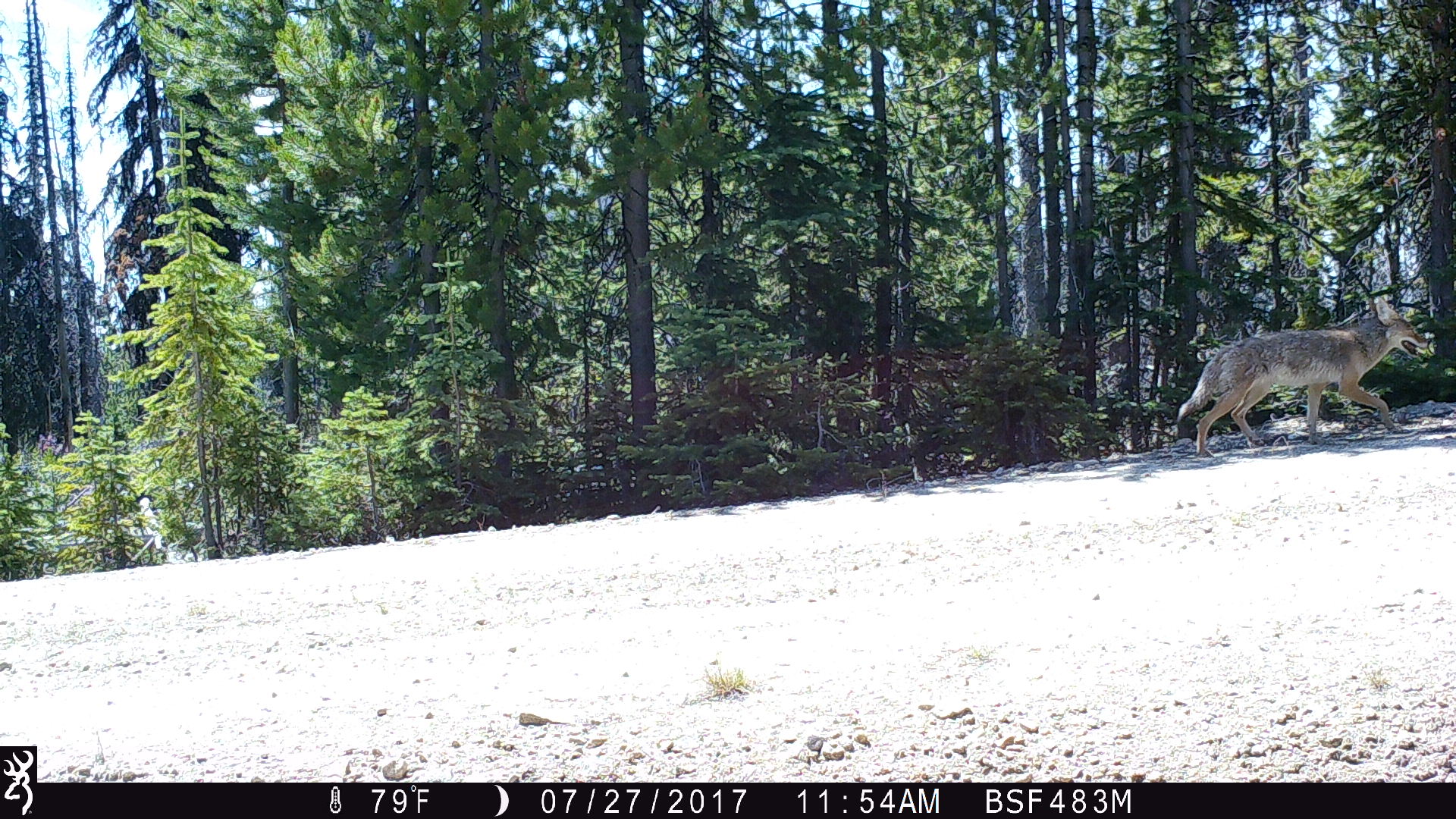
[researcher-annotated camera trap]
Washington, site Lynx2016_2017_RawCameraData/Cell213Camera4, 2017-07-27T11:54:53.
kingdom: Animalia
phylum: Chordata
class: Mammalia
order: Carnivora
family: Canidae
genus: Canis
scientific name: Canis latrans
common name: coyote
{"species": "Canis latrans (coyote)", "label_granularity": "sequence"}